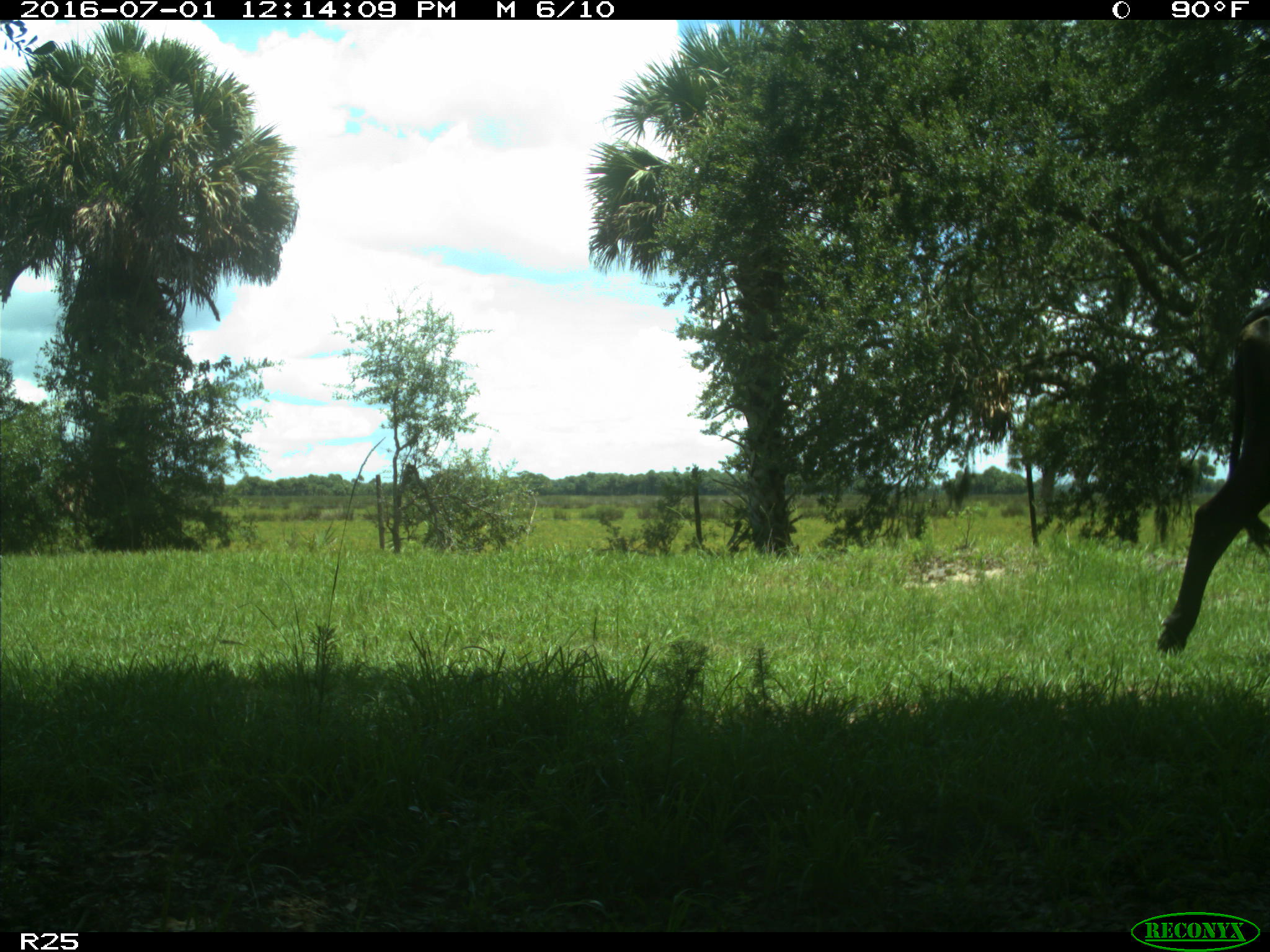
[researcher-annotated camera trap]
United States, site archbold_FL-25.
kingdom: Animalia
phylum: Chordata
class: Mammalia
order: Artiodactyla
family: Bovidae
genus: Bos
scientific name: Bos taurus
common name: domestic cow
Bos taurus (domestic cow).